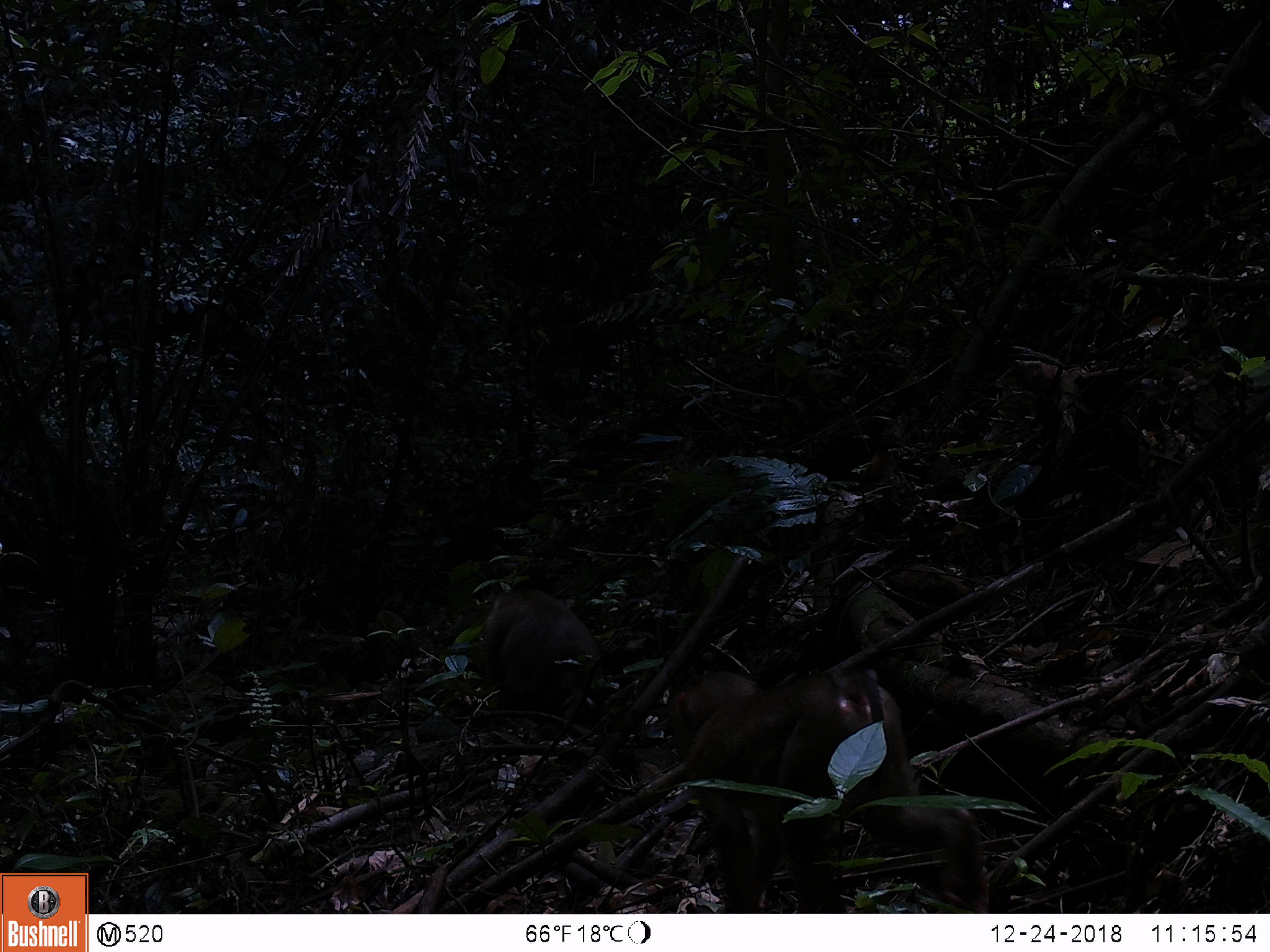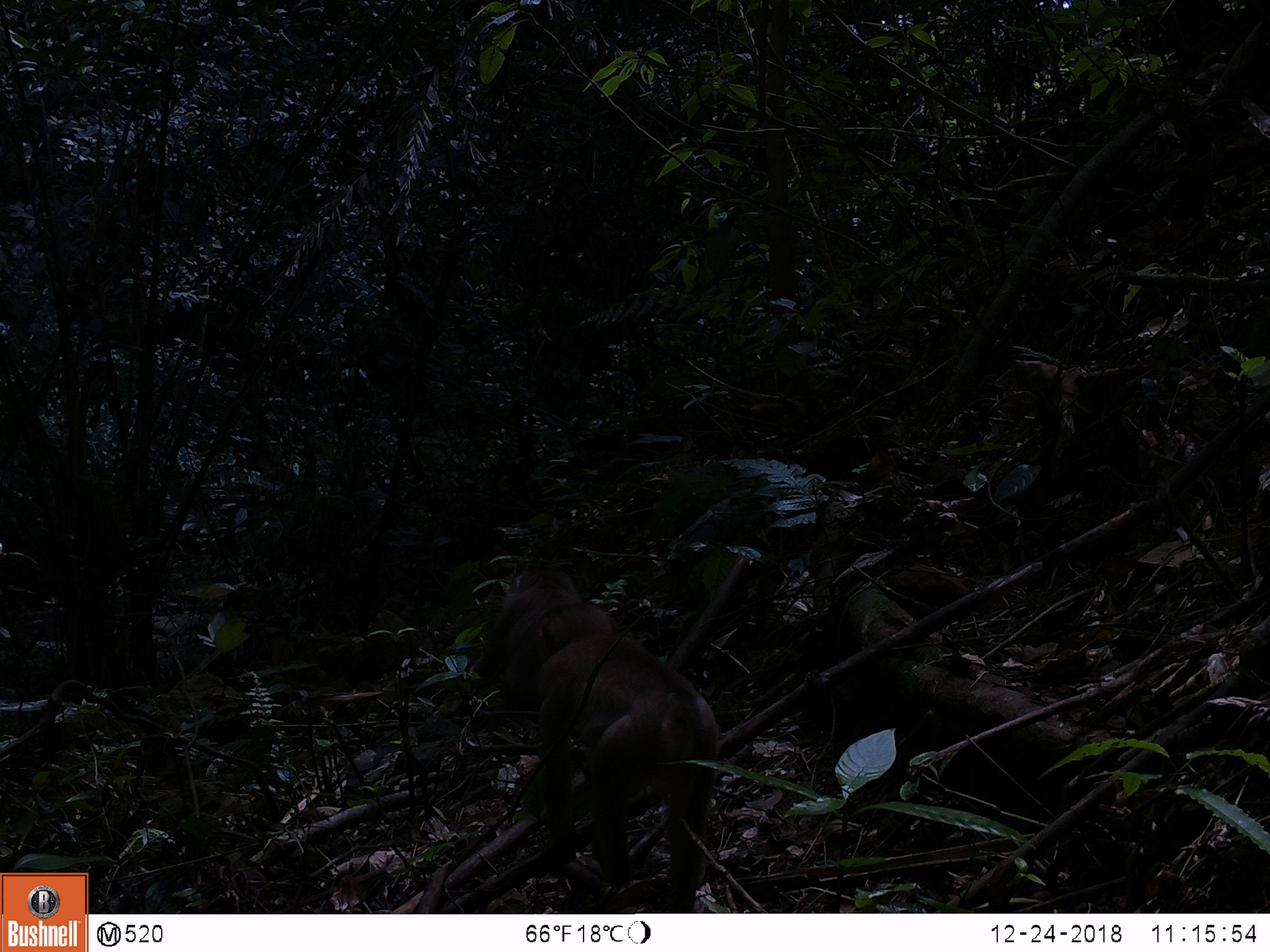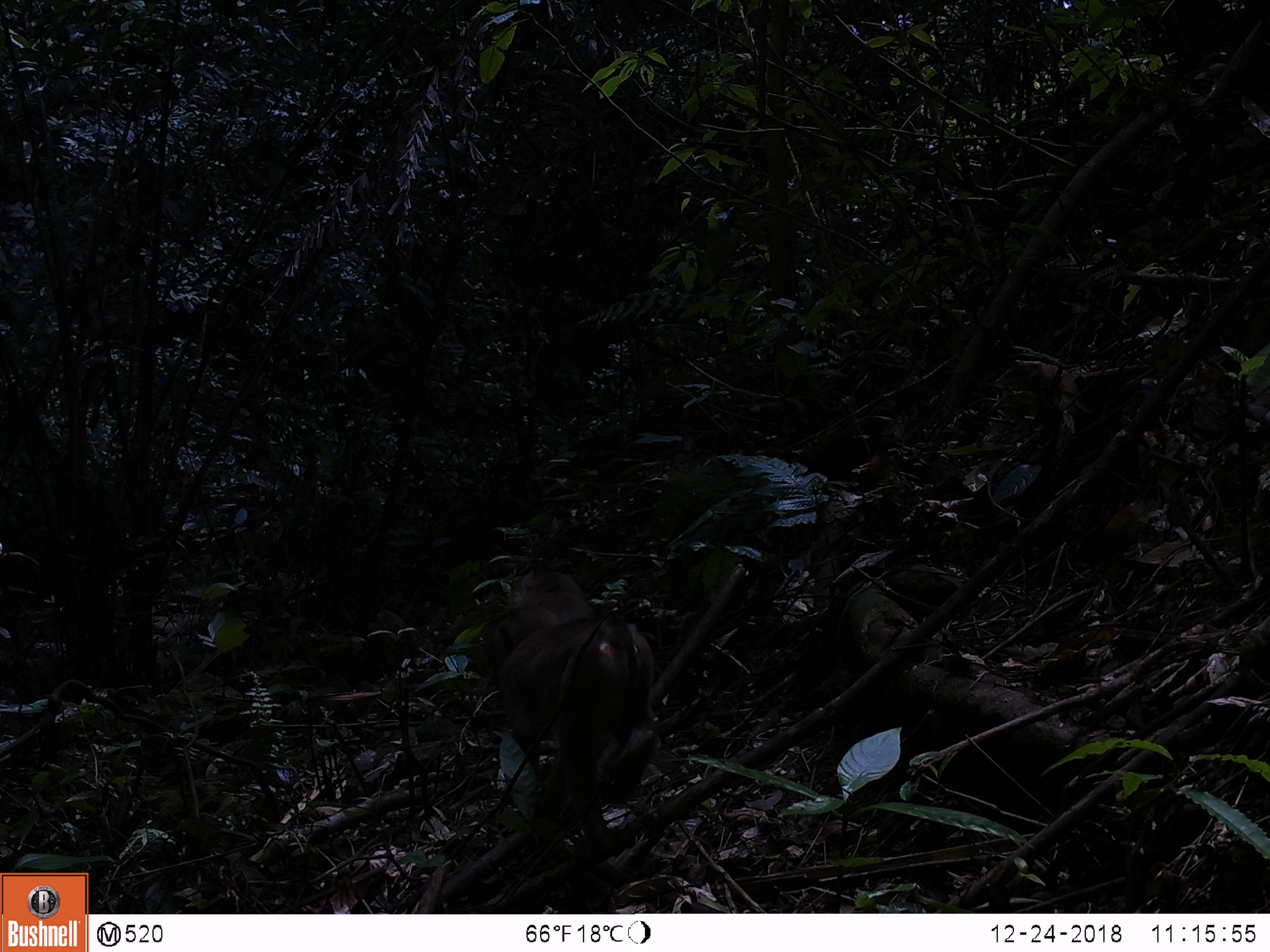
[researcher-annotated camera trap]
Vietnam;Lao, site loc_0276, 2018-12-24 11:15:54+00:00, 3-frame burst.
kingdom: Animalia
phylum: Chordata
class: Mammalia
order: Primates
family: Cercopithecidae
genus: Macaca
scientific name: Macaca nemestrina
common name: pig-tailed macaque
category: pig tailed macaque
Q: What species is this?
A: Pig tailed macaque (pig-tailed macaque) (Macaca nemestrina).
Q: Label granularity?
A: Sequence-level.